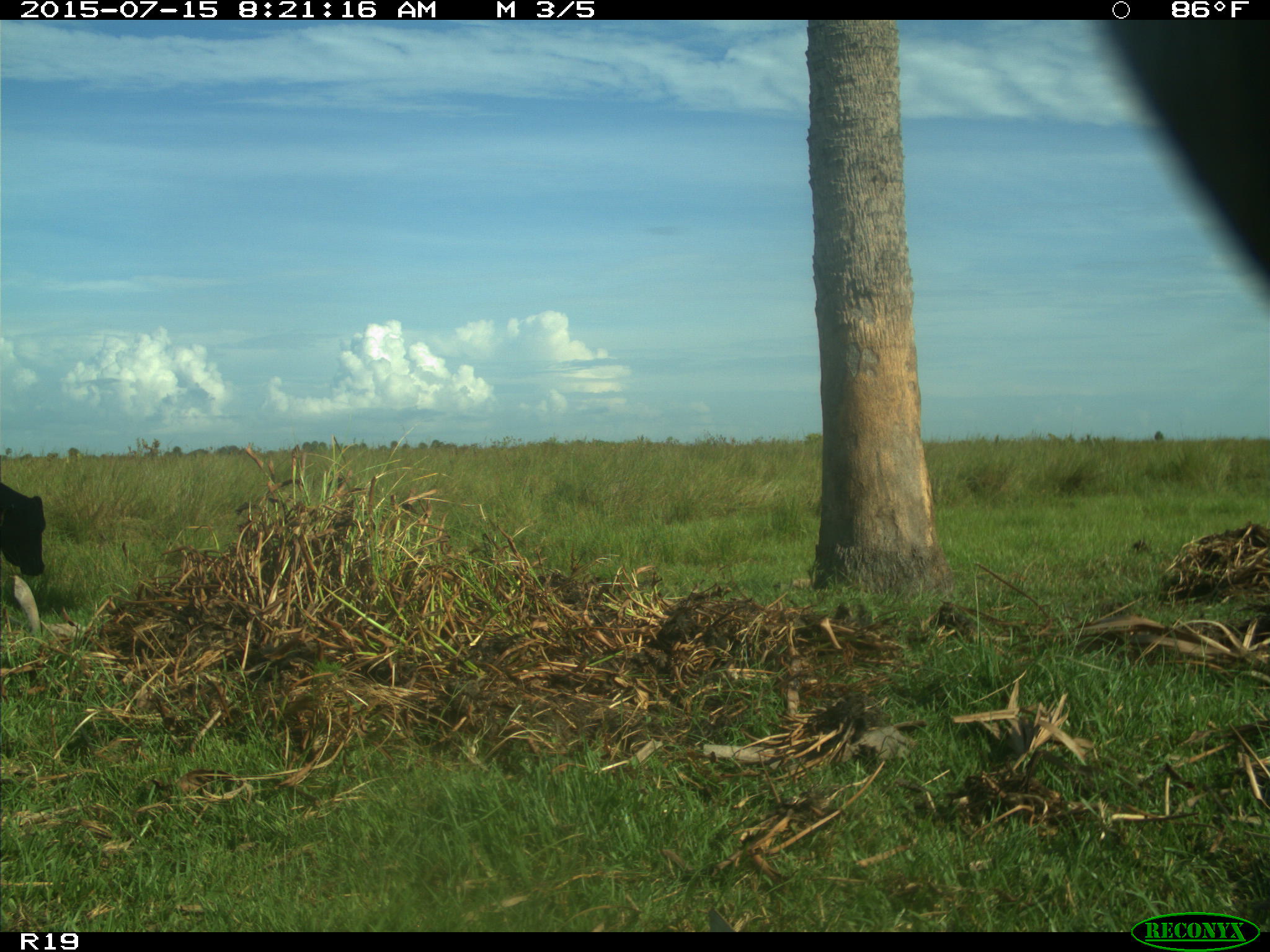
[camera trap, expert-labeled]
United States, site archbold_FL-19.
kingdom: Animalia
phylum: Chordata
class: Mammalia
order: Artiodactyla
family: Bovidae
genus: Bos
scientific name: Bos taurus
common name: domestic cow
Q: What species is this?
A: Bos taurus (domestic cow).